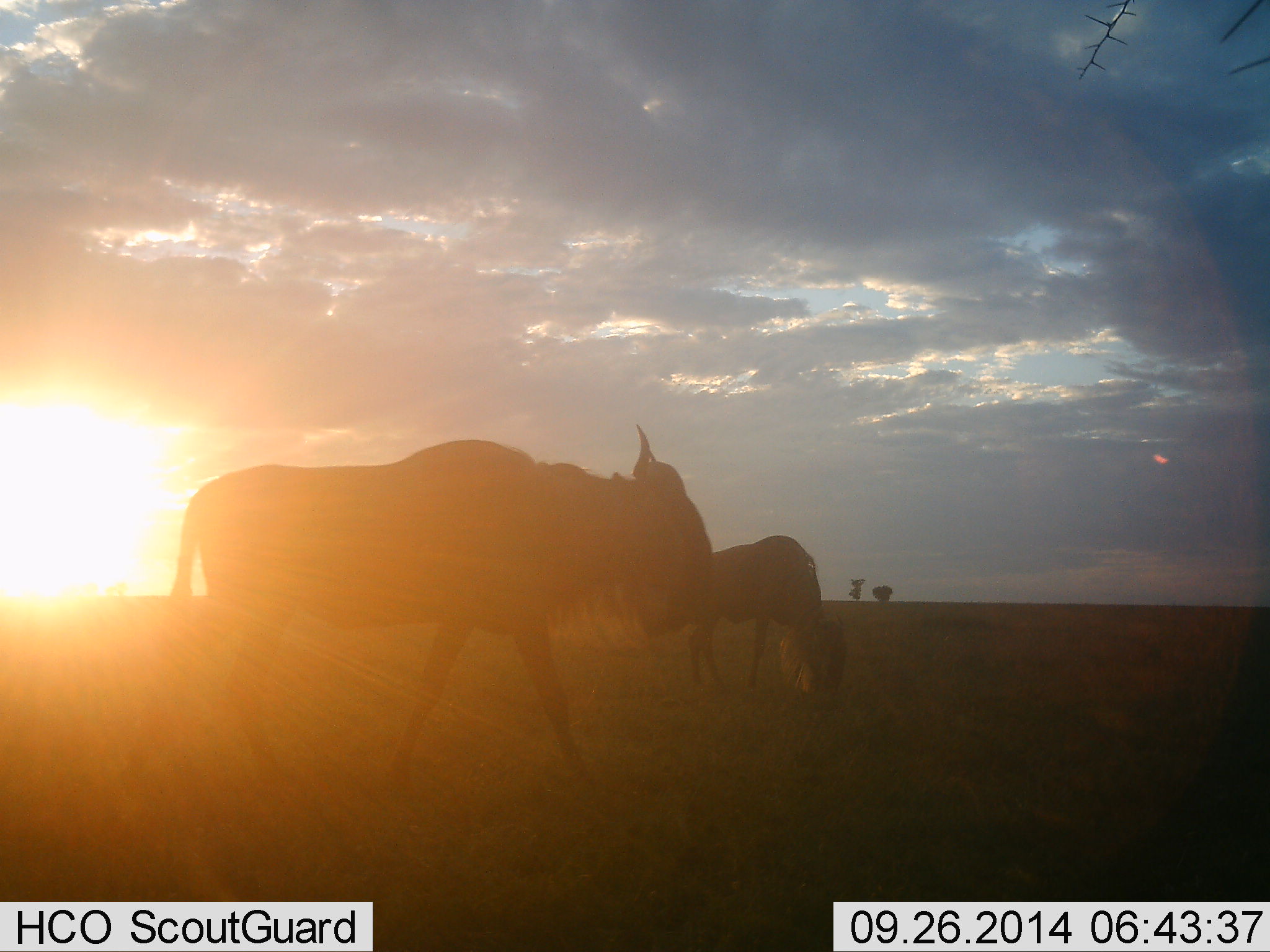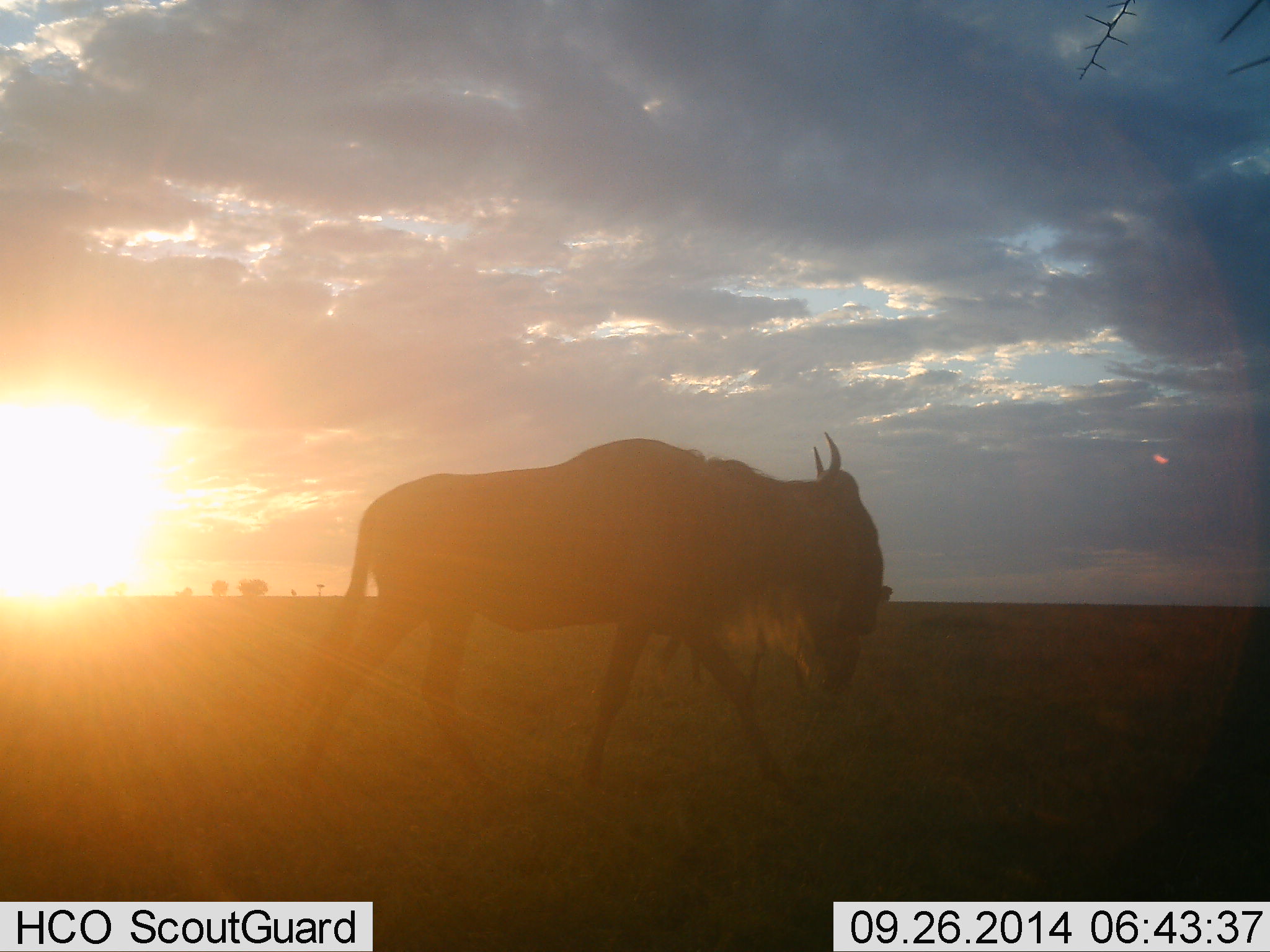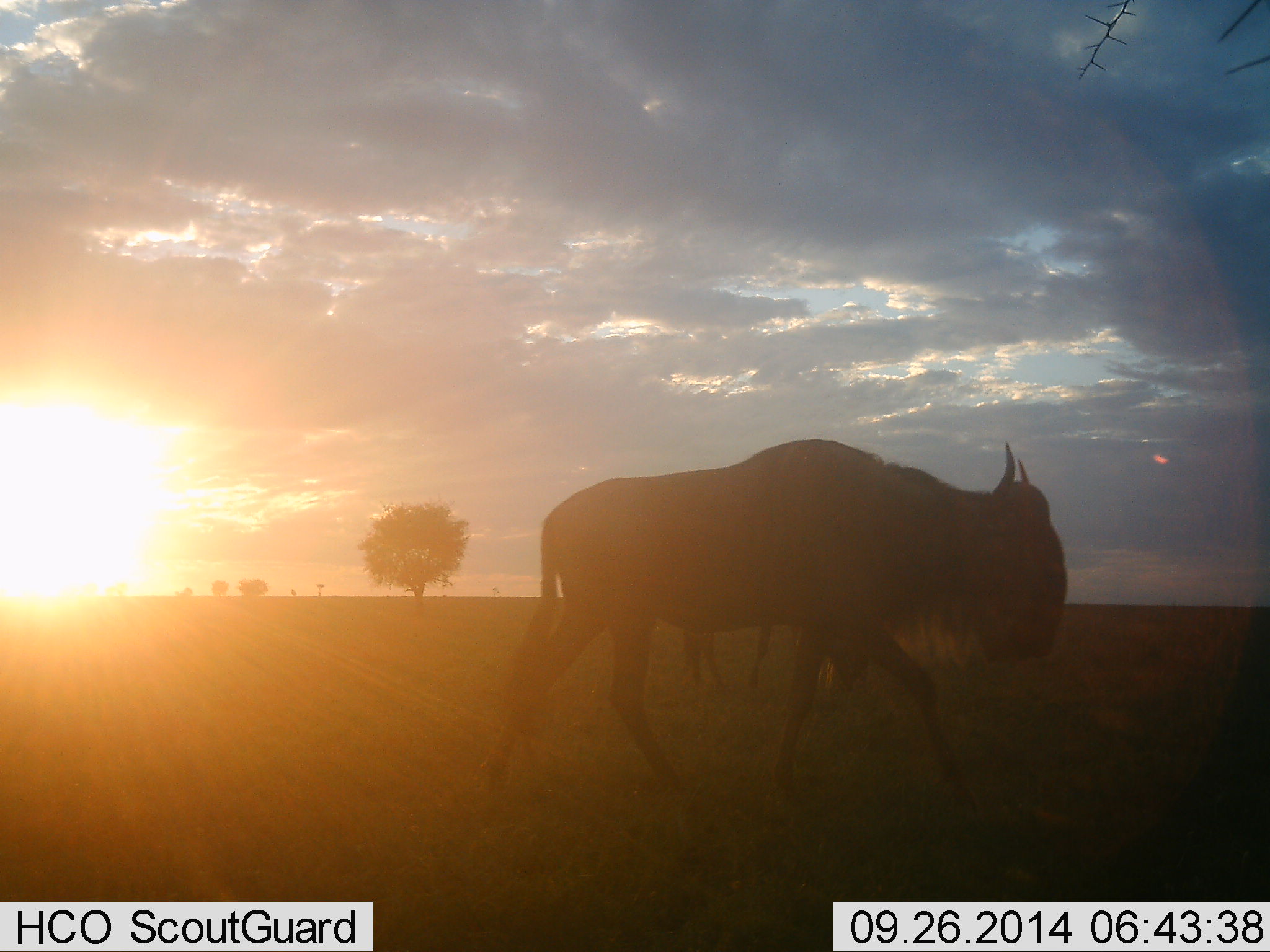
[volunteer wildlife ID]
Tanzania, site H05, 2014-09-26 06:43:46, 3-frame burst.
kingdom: Animalia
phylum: Chordata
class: Mammalia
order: Artiodactyla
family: Bovidae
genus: Connochaetes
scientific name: Connochaetes taurinus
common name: blue wildebeest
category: wildebeest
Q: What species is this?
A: Wildebeest (blue wildebeest) (Connochaetes taurinus).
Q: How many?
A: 2.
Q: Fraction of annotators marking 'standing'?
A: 10%.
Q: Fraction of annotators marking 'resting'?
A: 0%.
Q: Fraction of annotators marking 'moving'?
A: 100%.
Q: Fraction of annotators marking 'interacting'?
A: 0%.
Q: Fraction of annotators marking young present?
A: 0%.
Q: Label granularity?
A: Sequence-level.